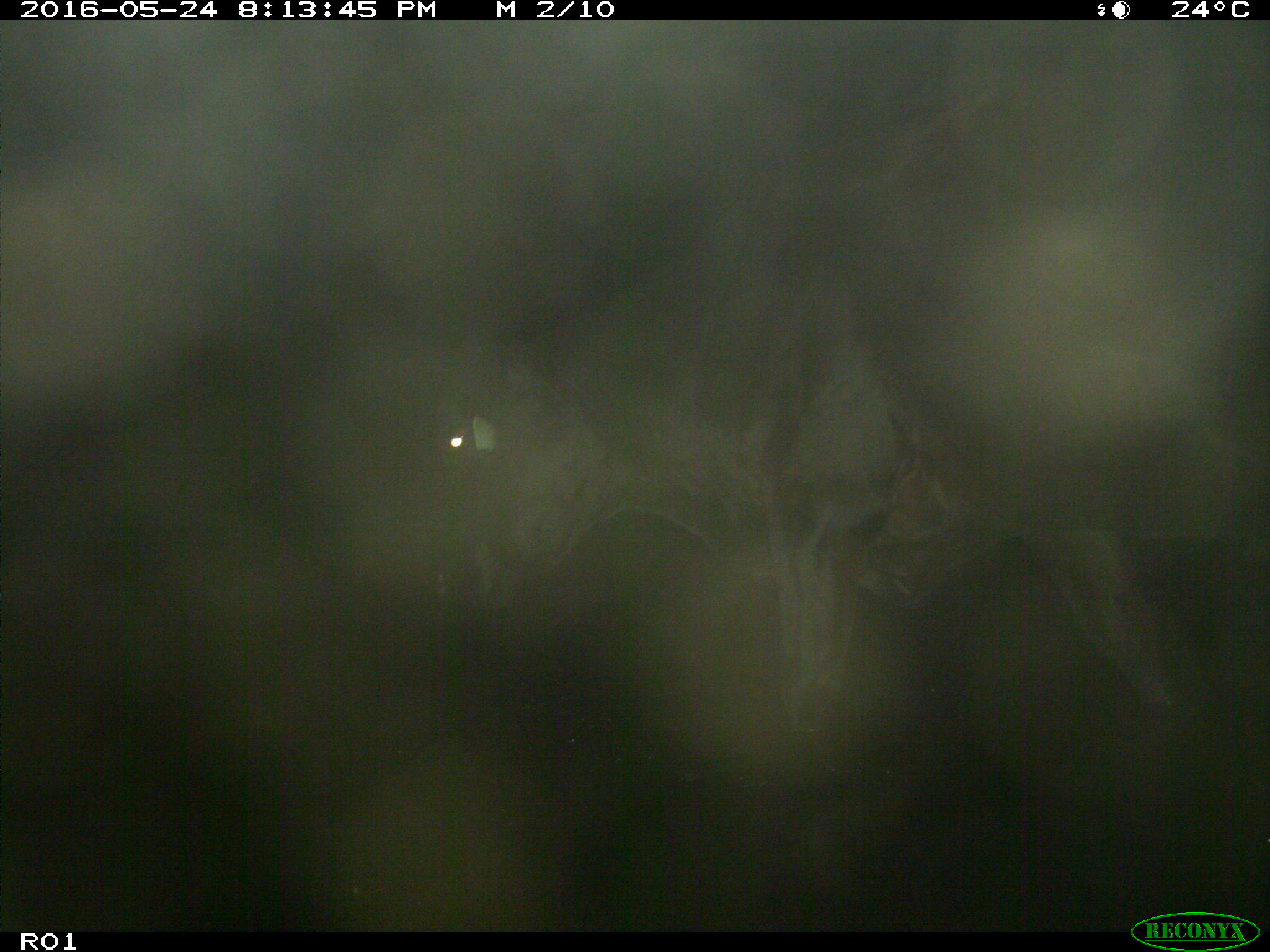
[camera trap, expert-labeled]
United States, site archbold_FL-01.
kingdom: Animalia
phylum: Chordata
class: Mammalia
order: Artiodactyla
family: Bovidae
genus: Bos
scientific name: Bos taurus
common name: domestic cow